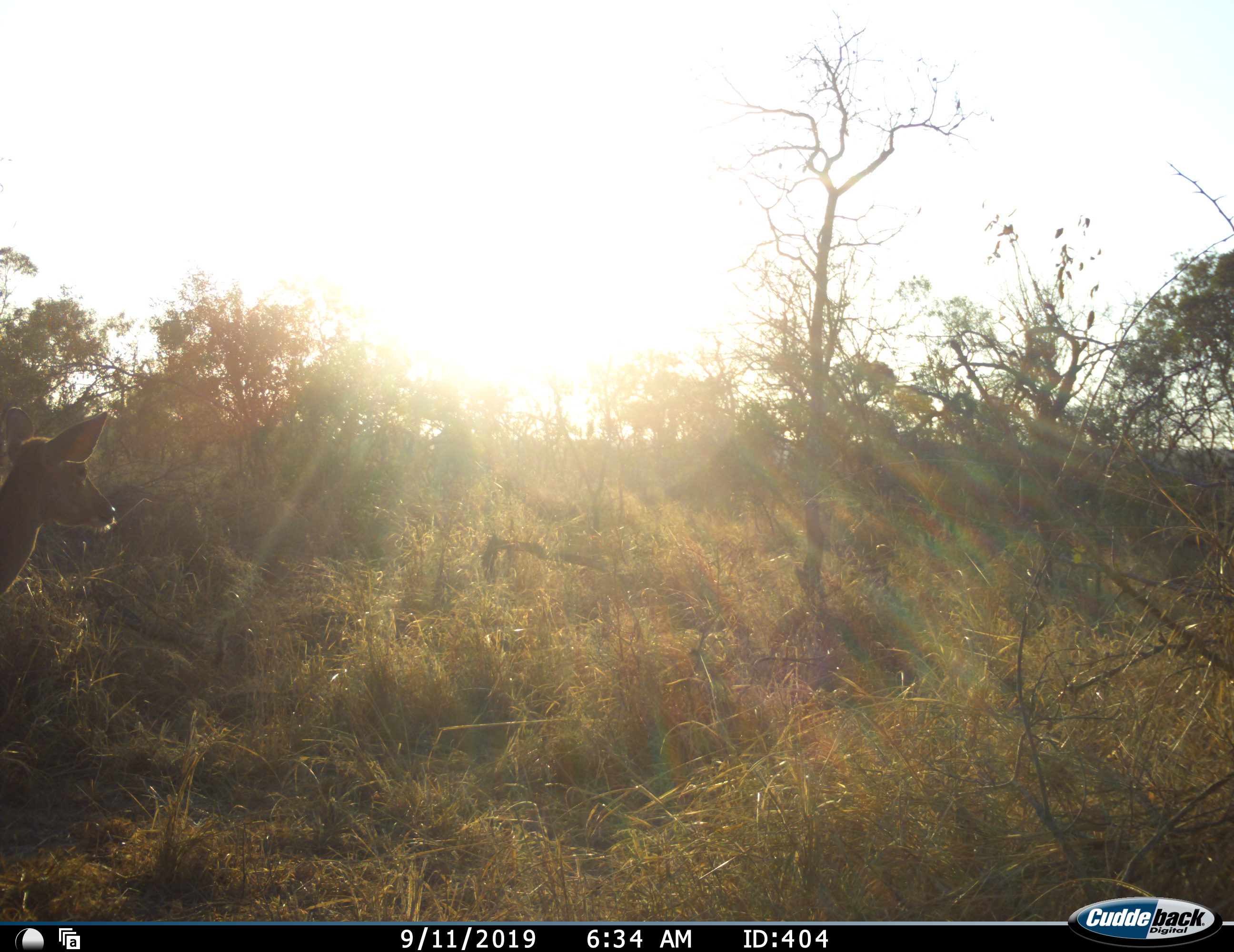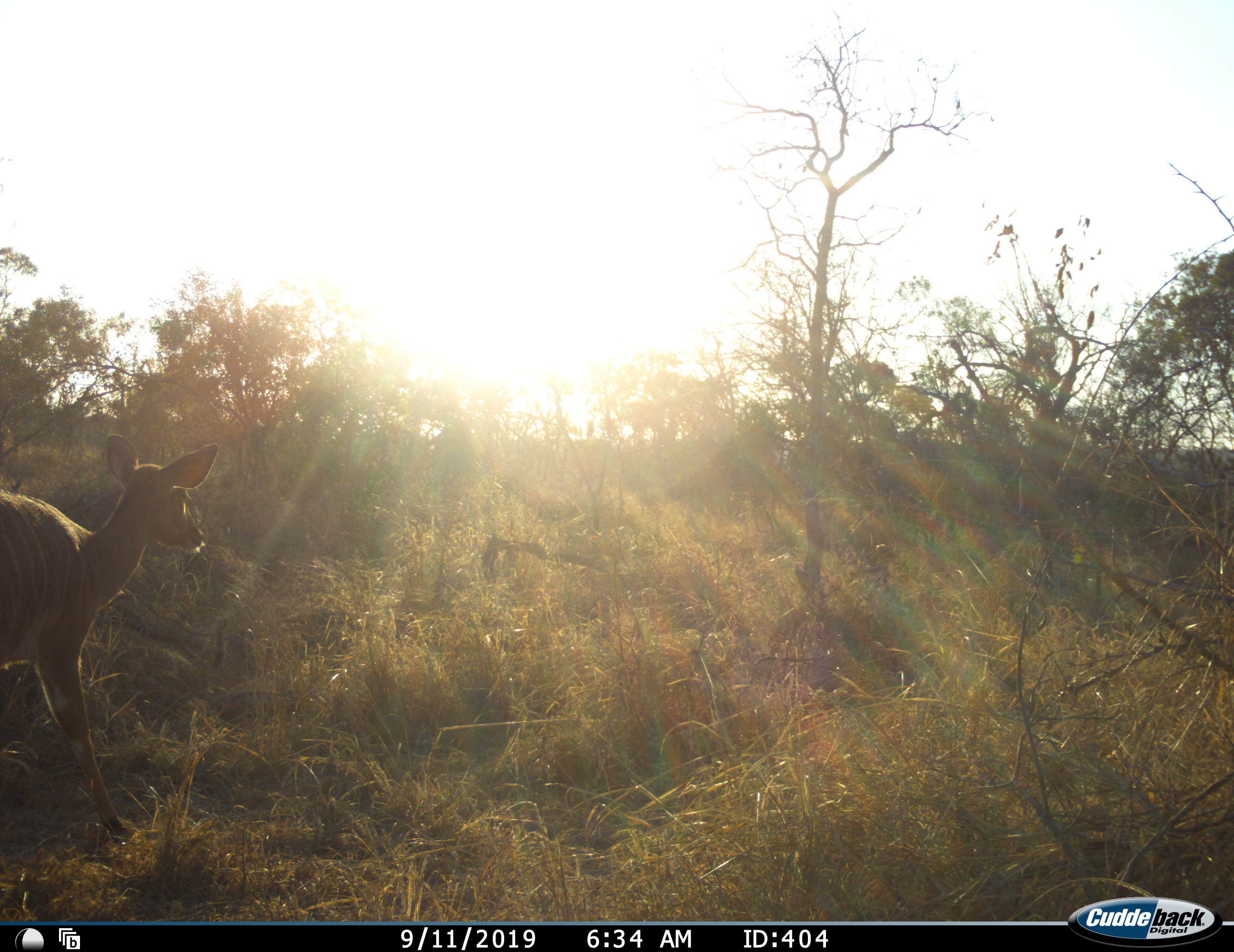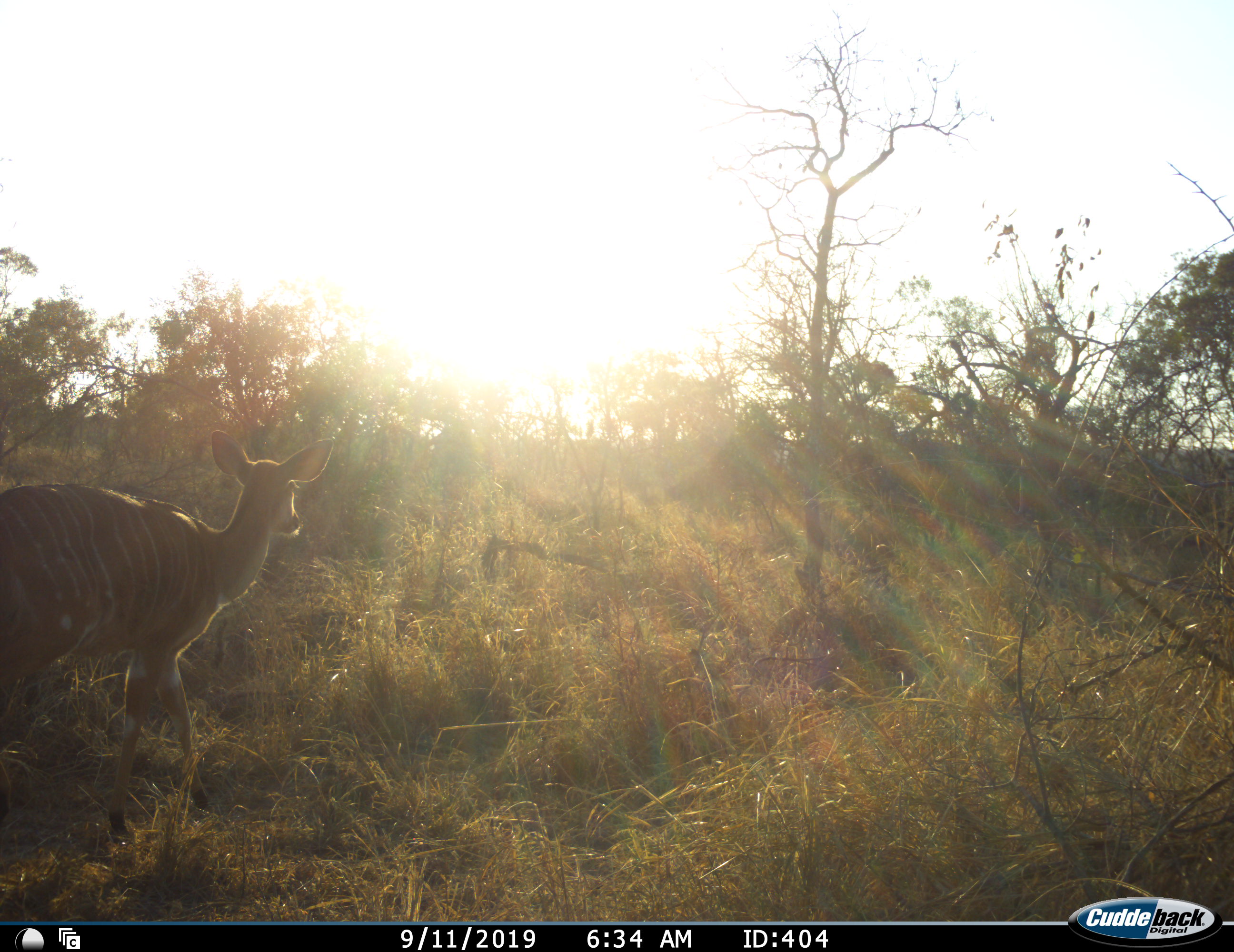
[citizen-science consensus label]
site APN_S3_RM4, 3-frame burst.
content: unidentified animal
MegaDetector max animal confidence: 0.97